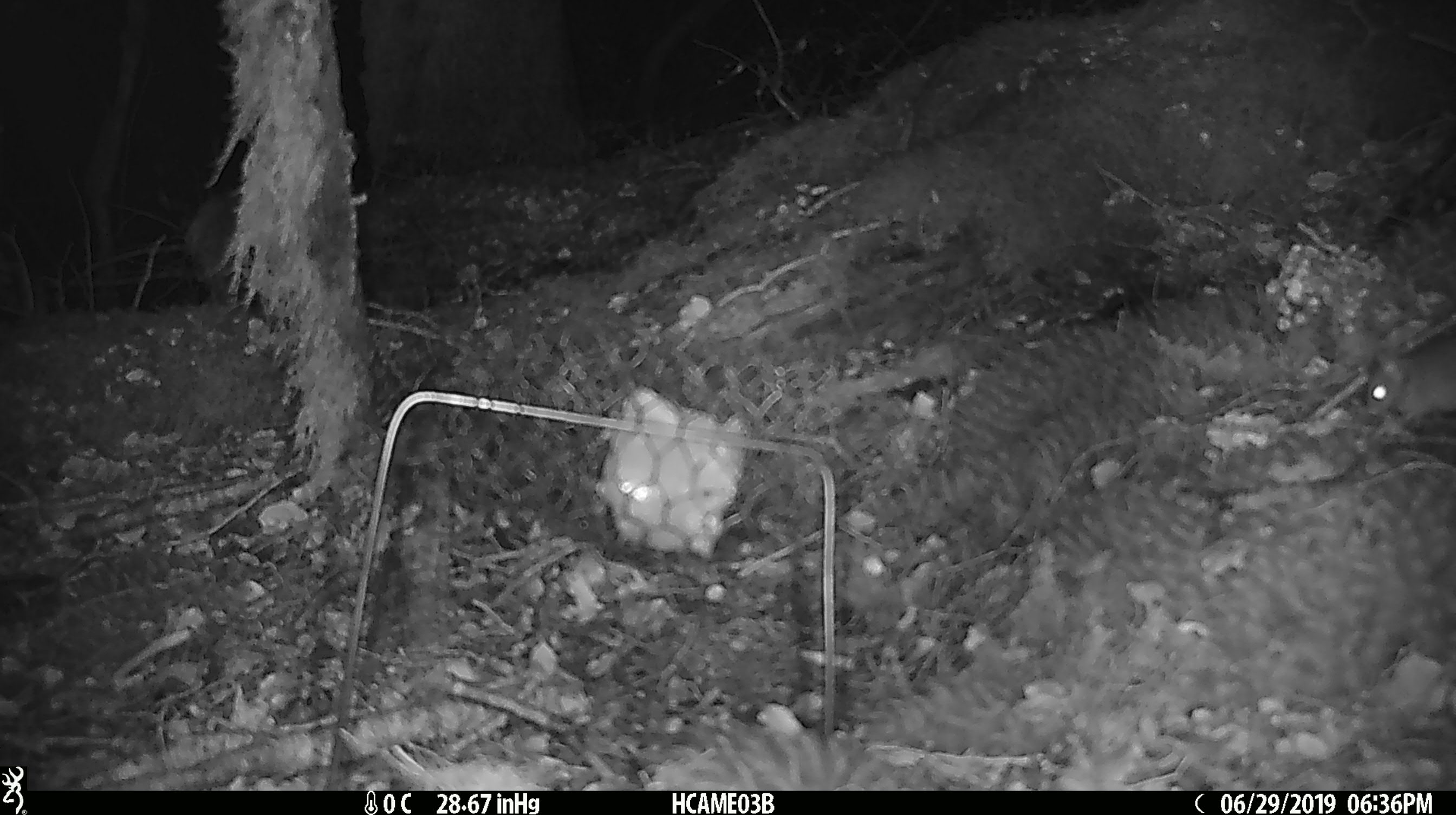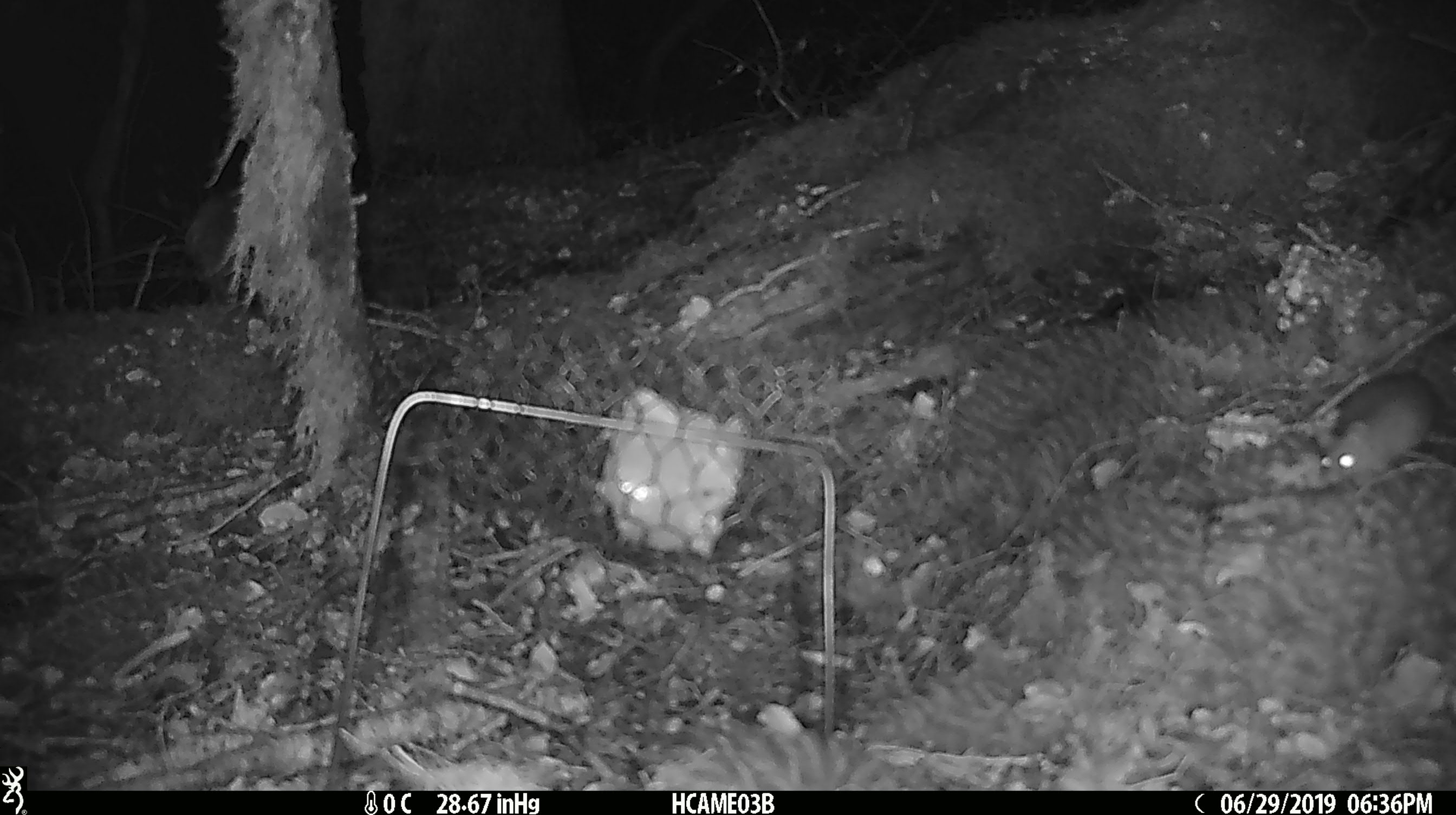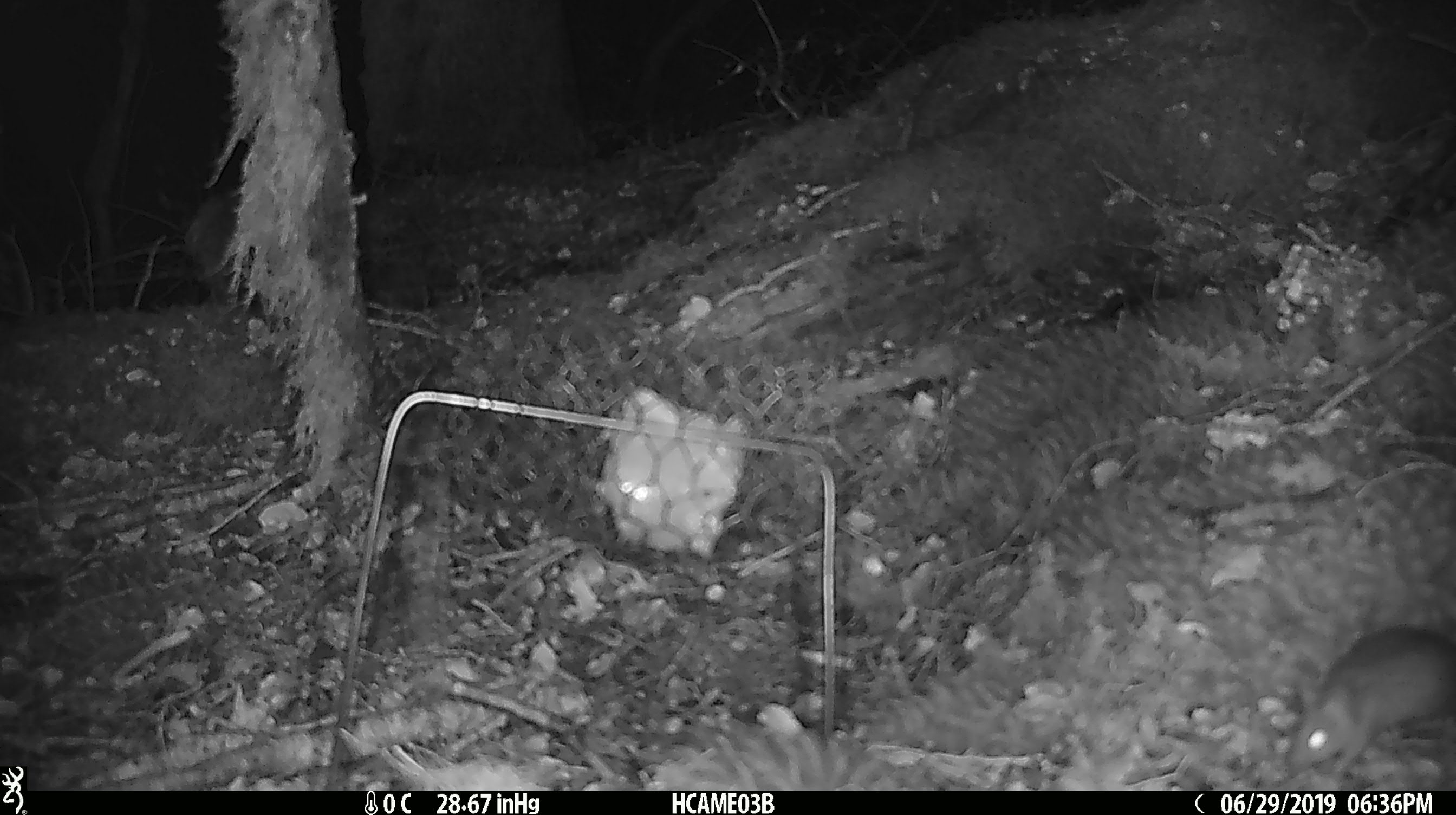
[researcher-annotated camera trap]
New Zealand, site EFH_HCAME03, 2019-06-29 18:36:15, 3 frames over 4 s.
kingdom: Animalia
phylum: Chordata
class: Mammalia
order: Rodentia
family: Muridae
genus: Mus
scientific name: Mus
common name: mouse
Mouse (Mus).